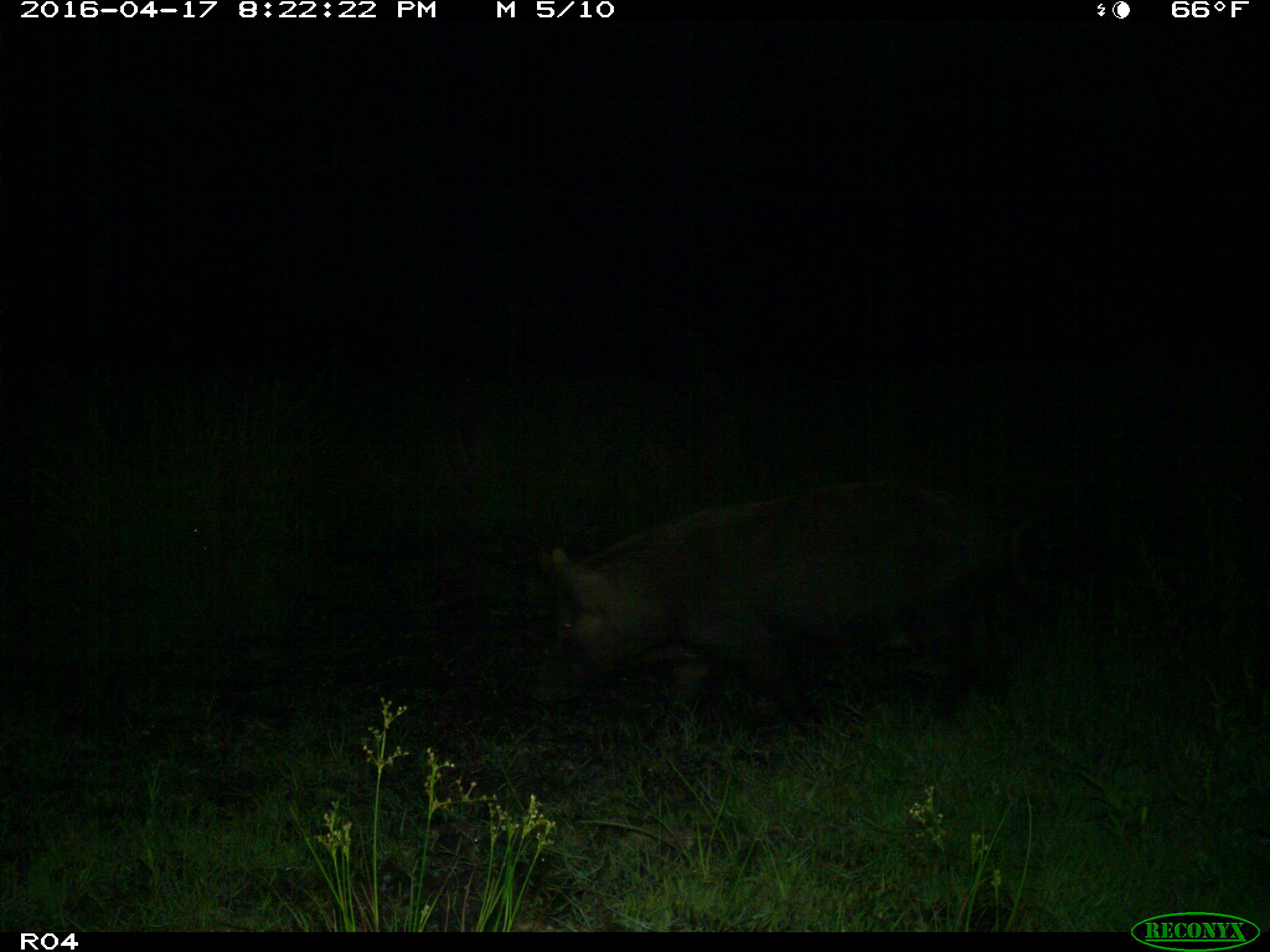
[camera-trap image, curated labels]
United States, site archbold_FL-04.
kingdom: Animalia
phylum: Chordata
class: Mammalia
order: Artiodactyla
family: Suidae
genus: Sus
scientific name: Sus scrofa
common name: wild boar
Sus scrofa (wild boar).